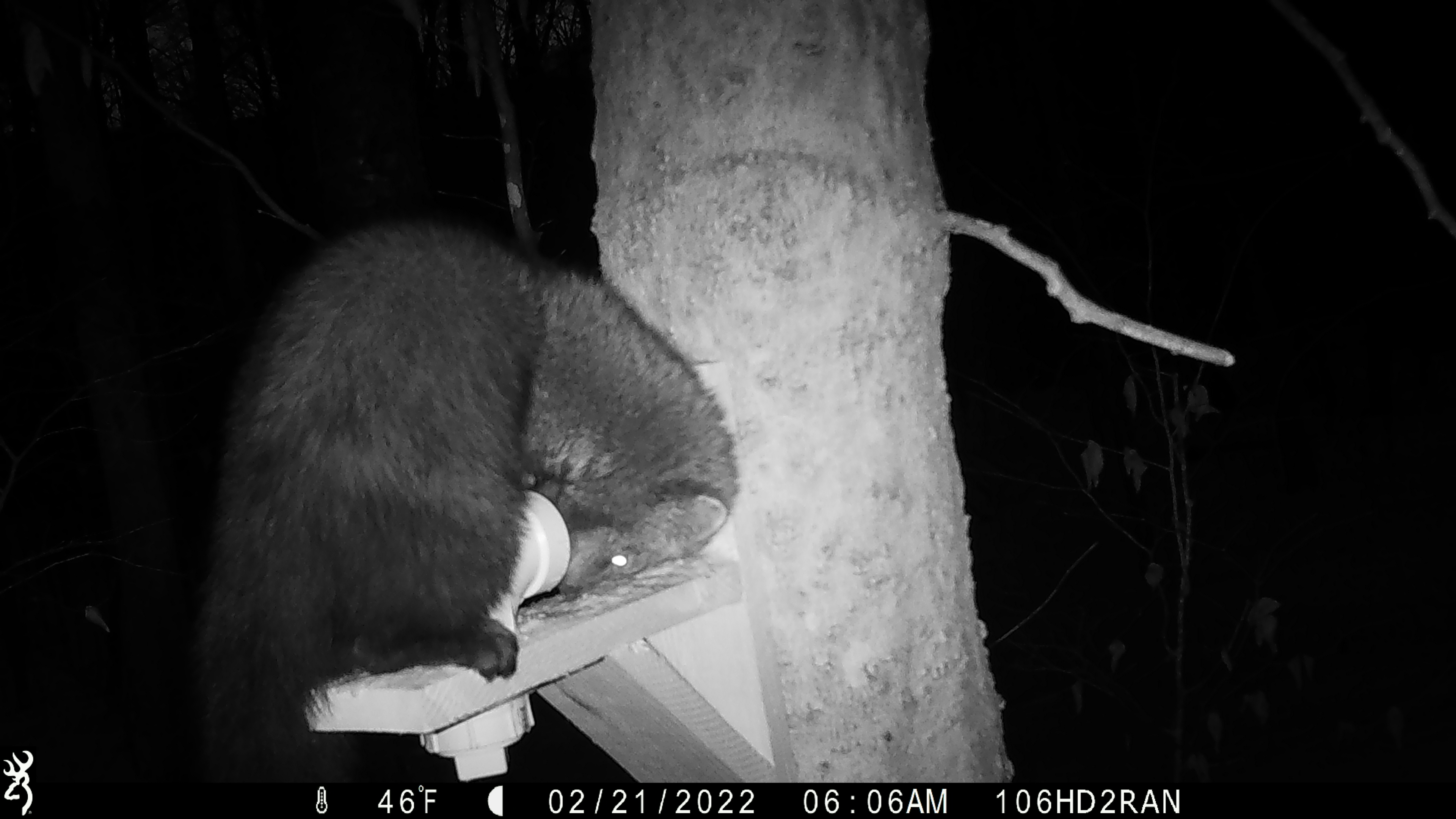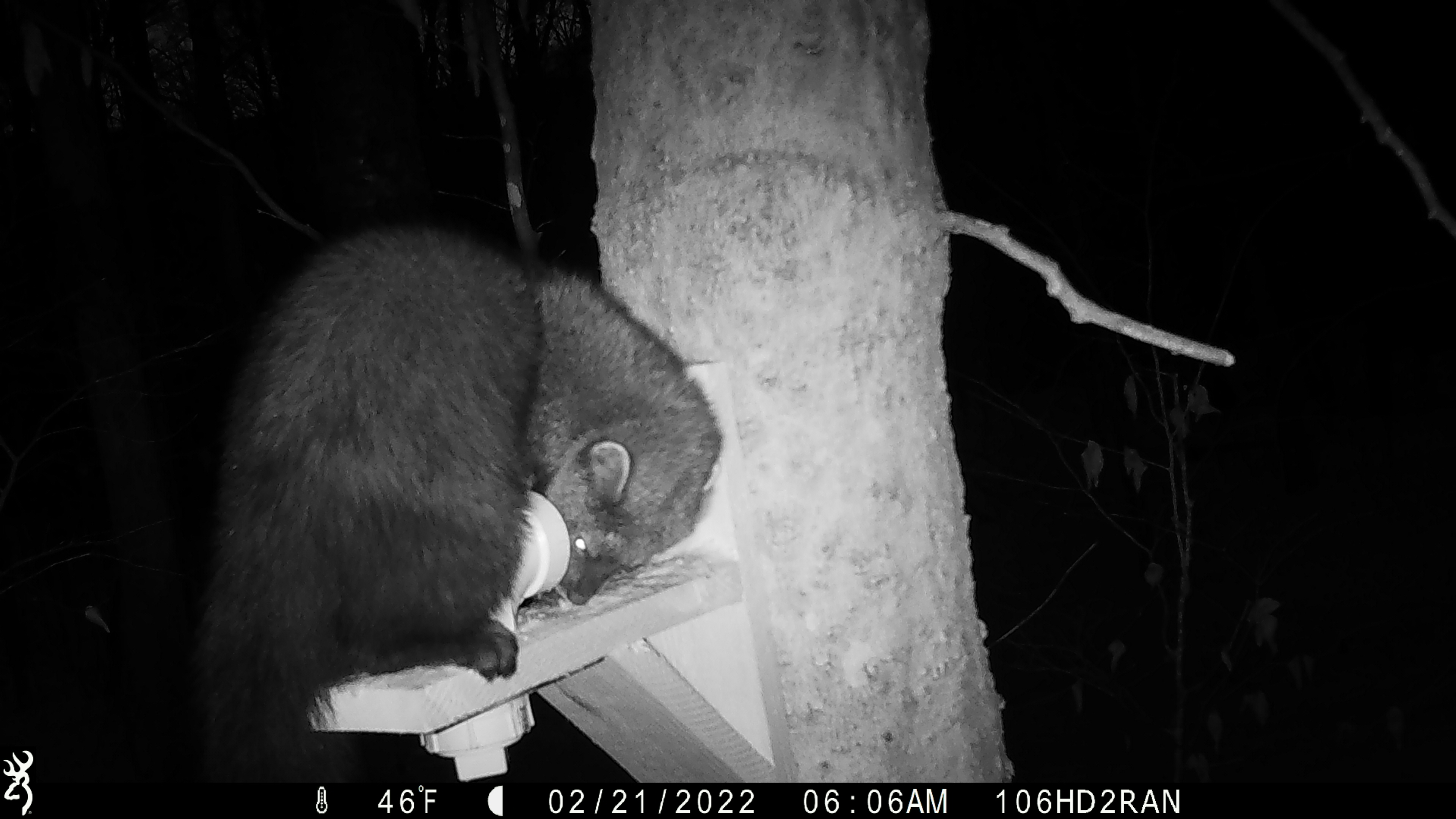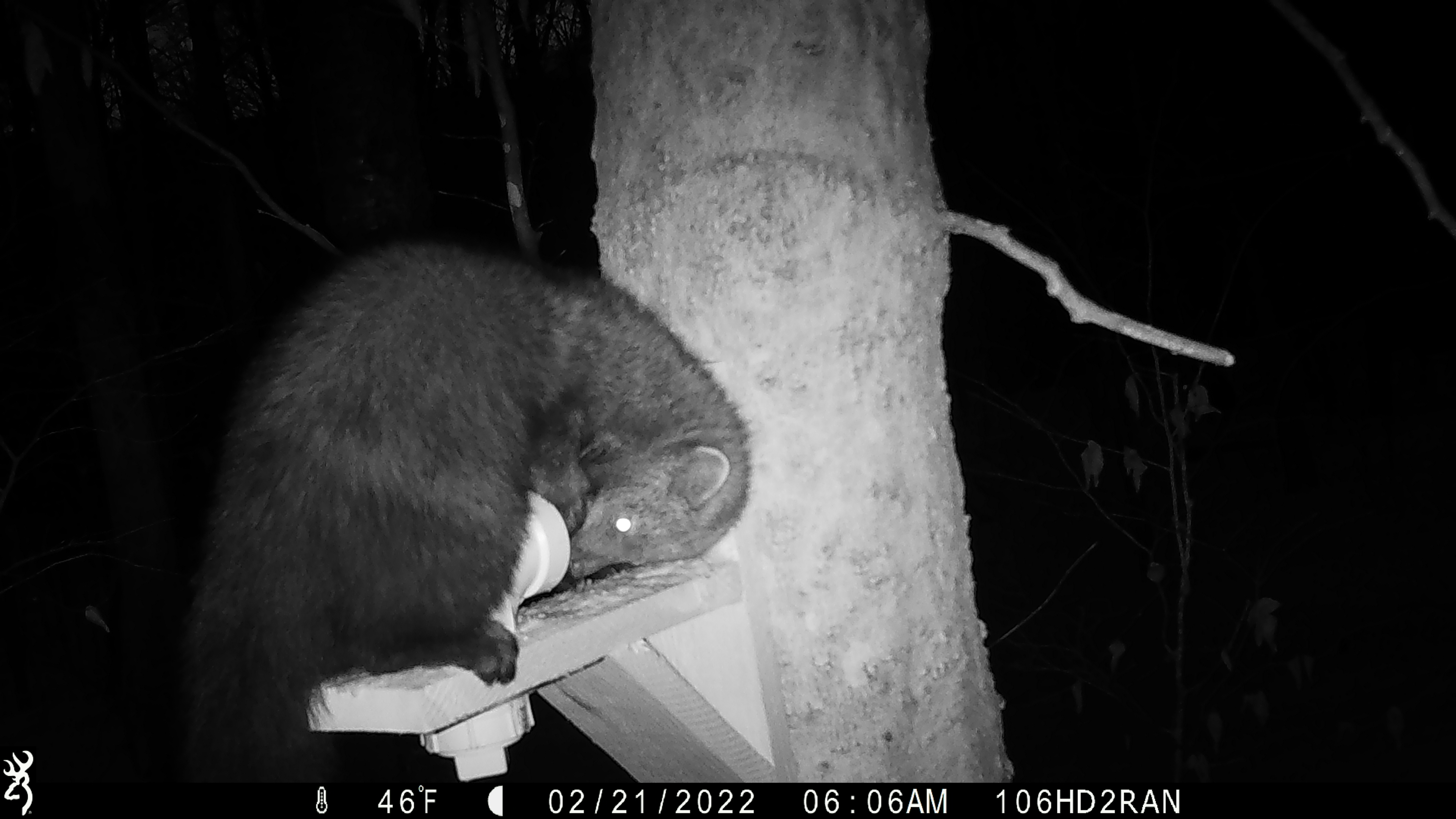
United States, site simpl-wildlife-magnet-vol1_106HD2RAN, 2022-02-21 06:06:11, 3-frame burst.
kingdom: Animalia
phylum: Chordata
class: Mammalia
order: Carnivora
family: Mustelidae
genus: Pekania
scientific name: Pekania pennanti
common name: fisher